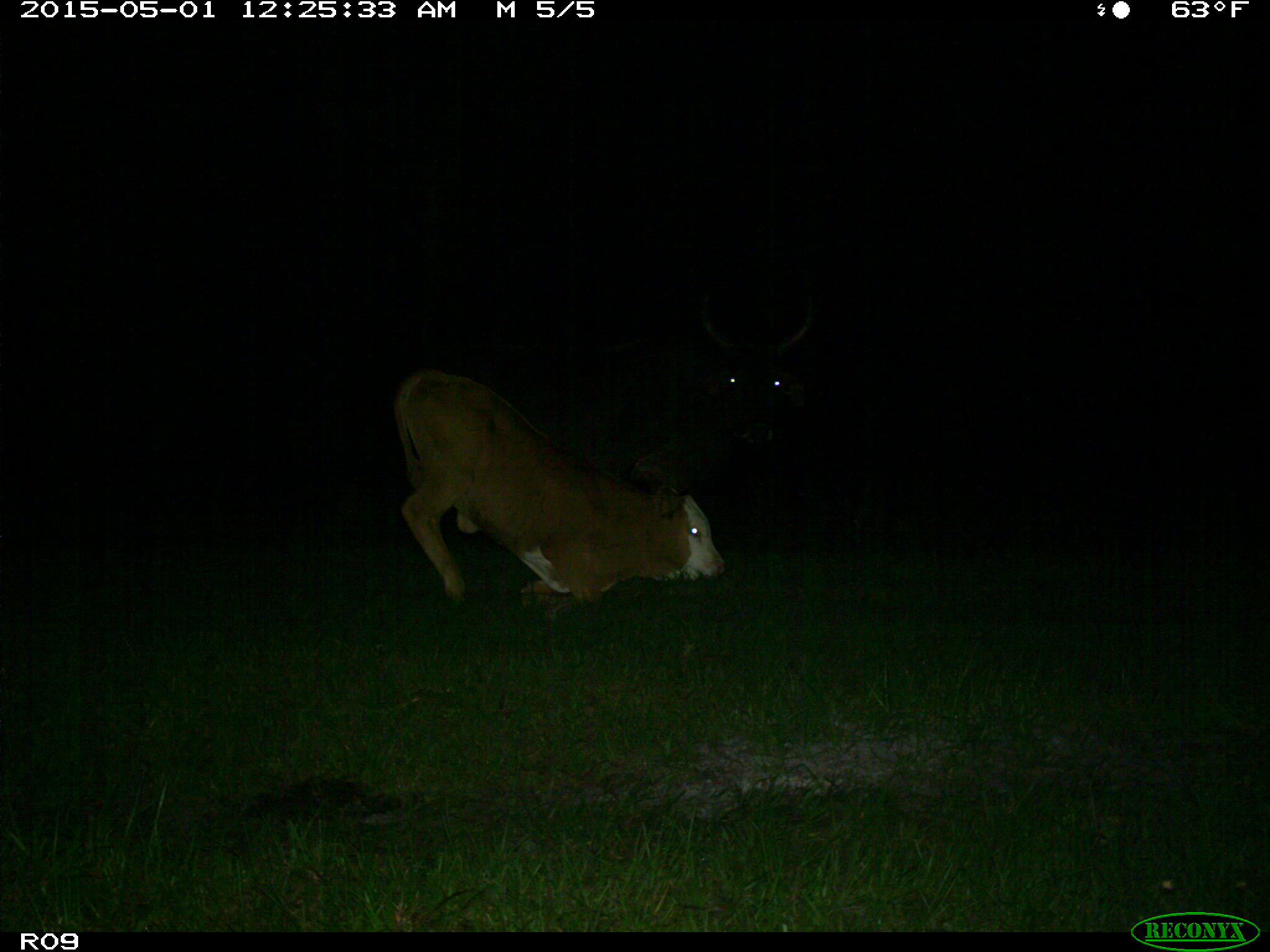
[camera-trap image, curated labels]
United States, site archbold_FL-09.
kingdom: Animalia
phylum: Chordata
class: Mammalia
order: Artiodactyla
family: Bovidae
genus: Bos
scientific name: Bos taurus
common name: domestic cow